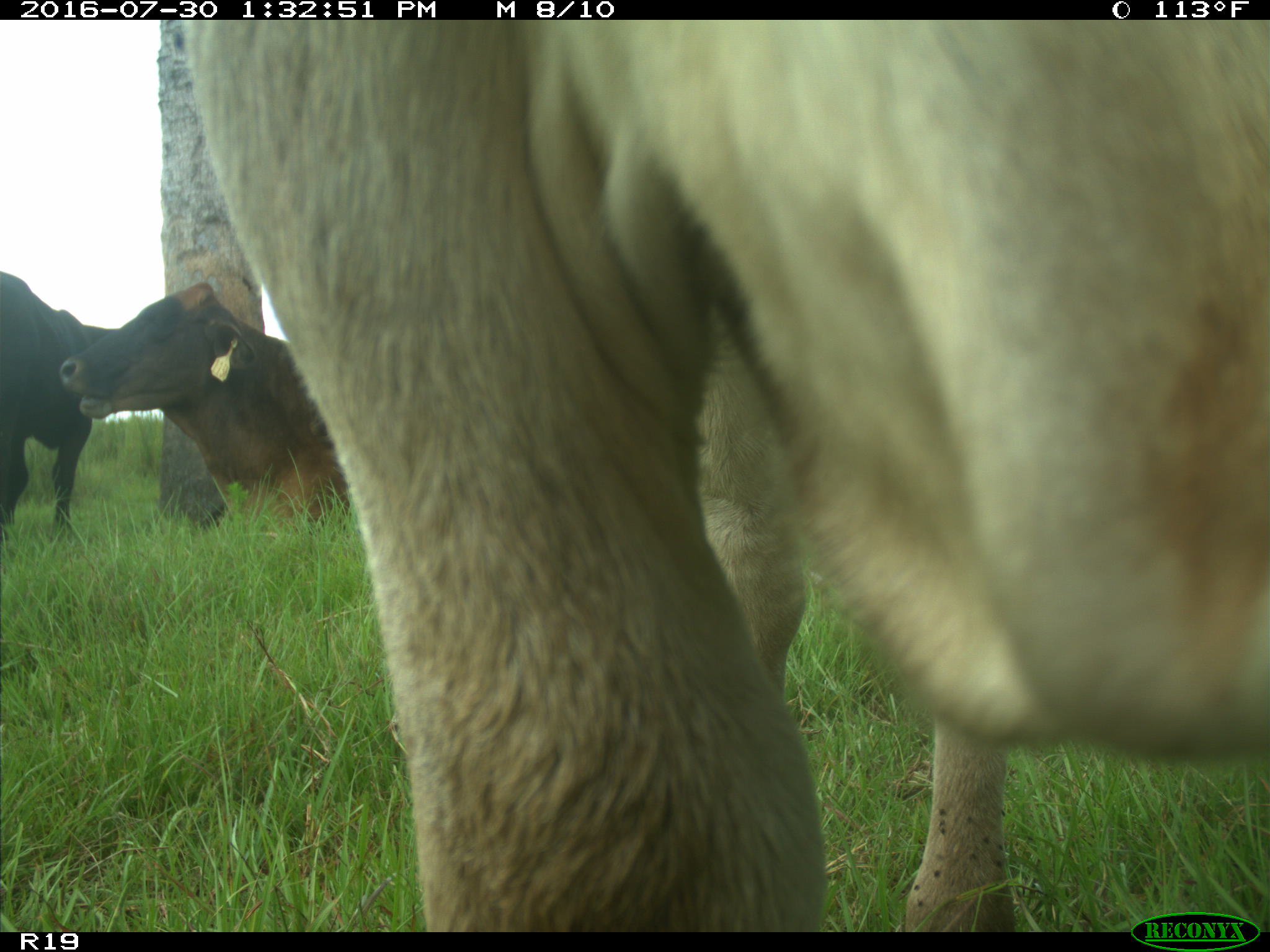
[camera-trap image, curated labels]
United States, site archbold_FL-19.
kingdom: Animalia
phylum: Chordata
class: Mammalia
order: Artiodactyla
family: Bovidae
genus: Bos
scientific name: Bos taurus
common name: domestic cow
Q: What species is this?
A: Bos taurus (domestic cow).